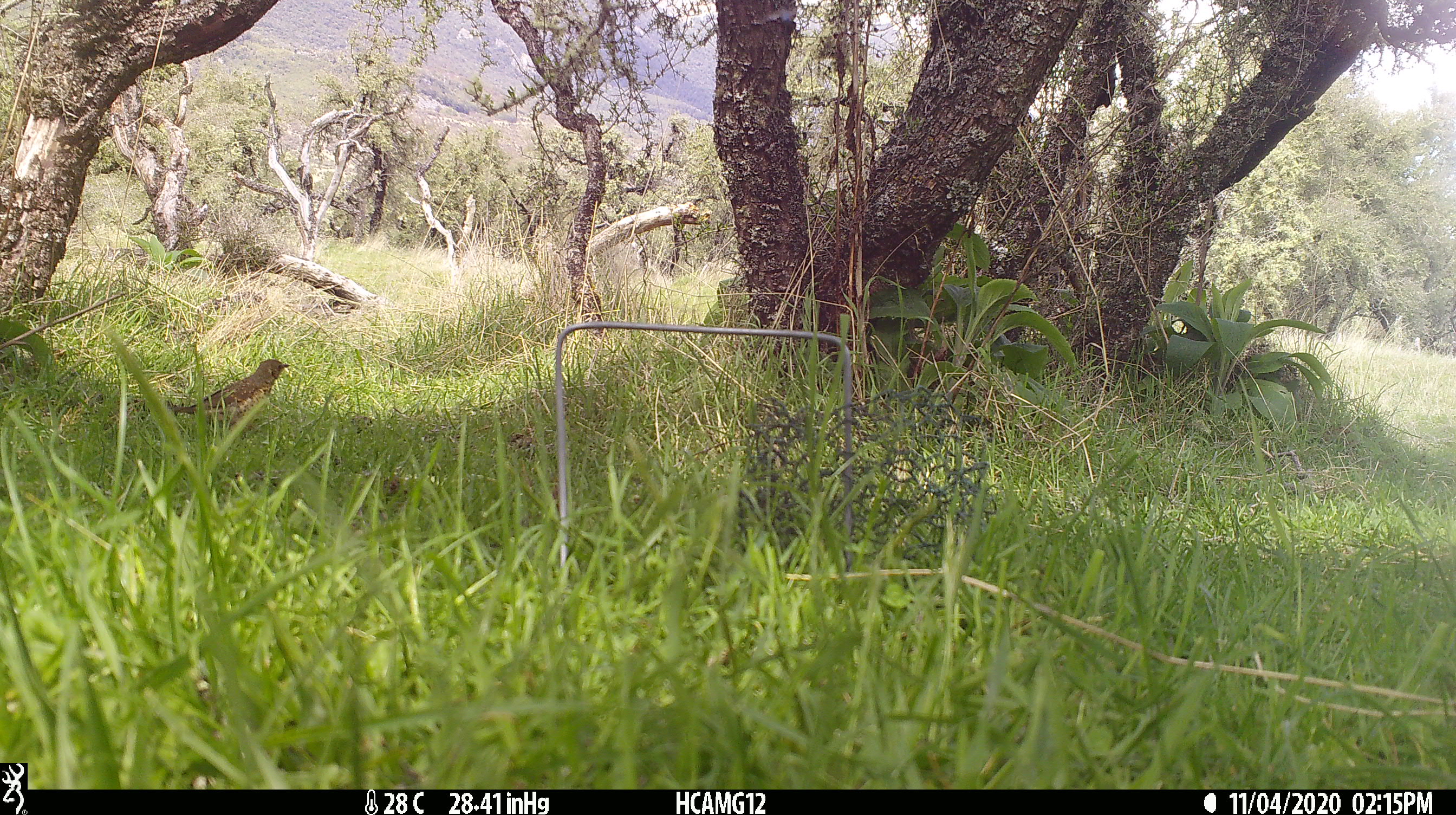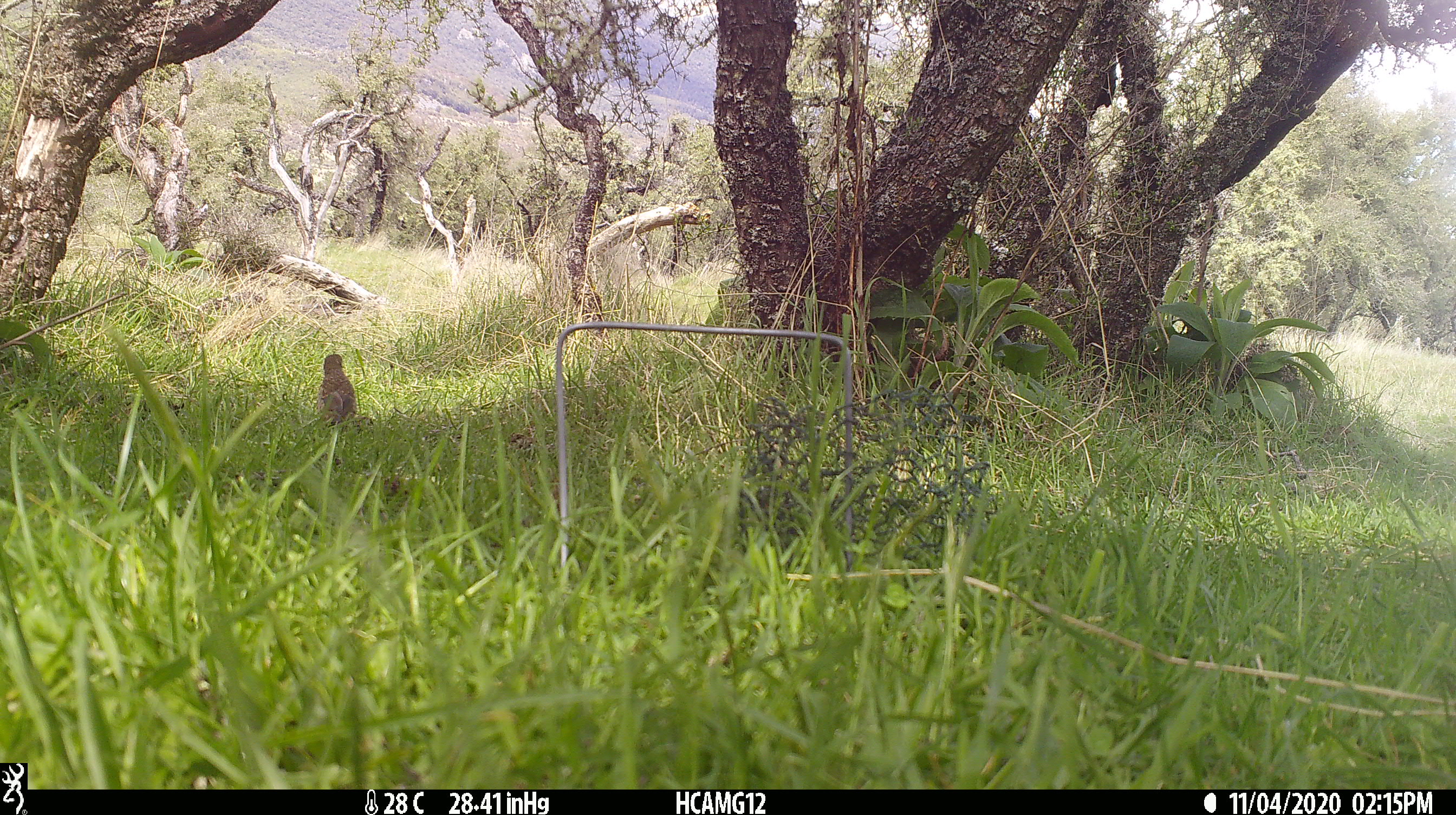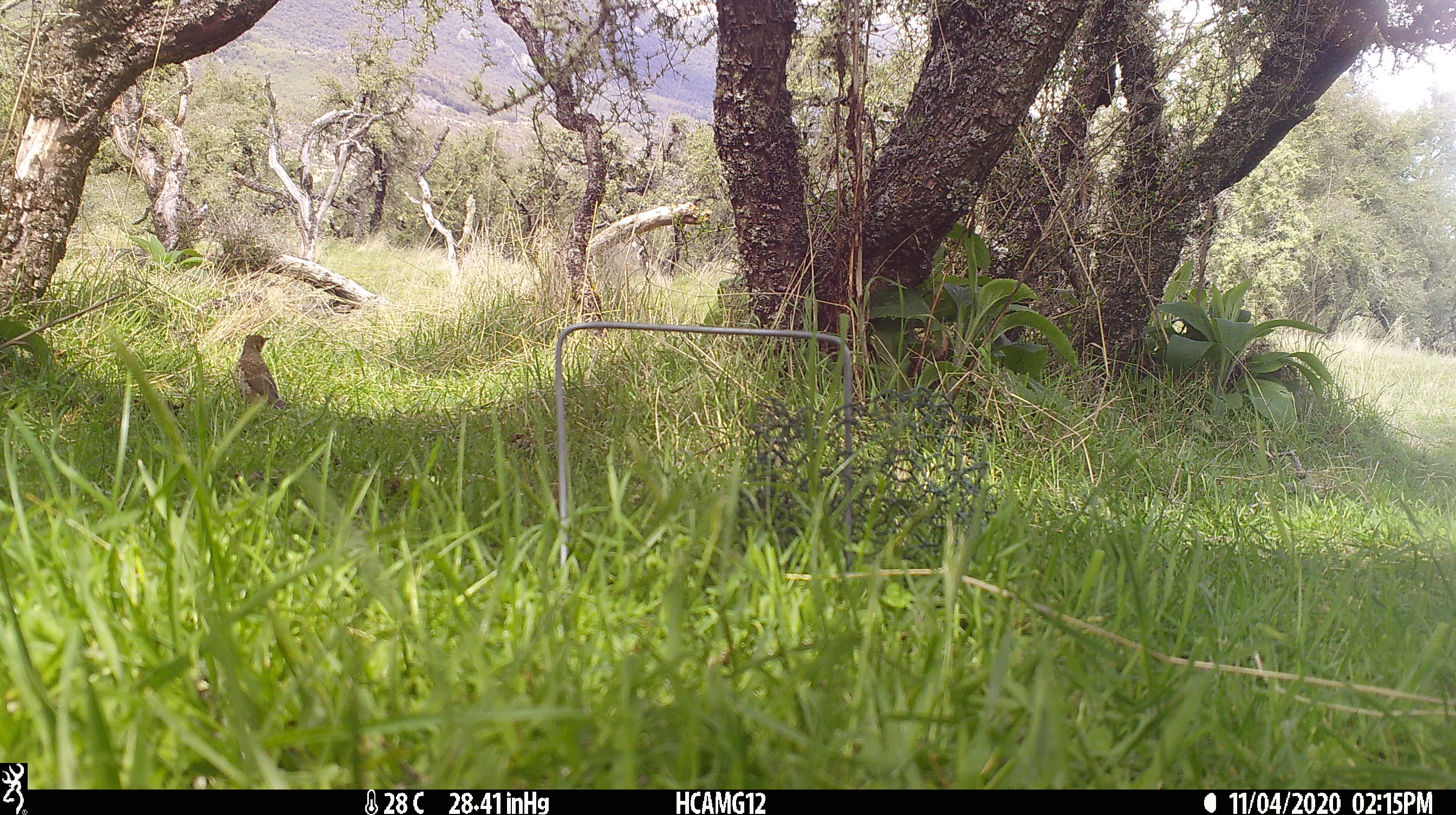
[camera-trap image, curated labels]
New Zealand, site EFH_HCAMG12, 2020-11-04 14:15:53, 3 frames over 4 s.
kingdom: Animalia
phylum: Chordata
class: Aves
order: Passeriformes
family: Turdidae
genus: Turdus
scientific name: Turdus philomelos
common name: song thrush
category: thrush